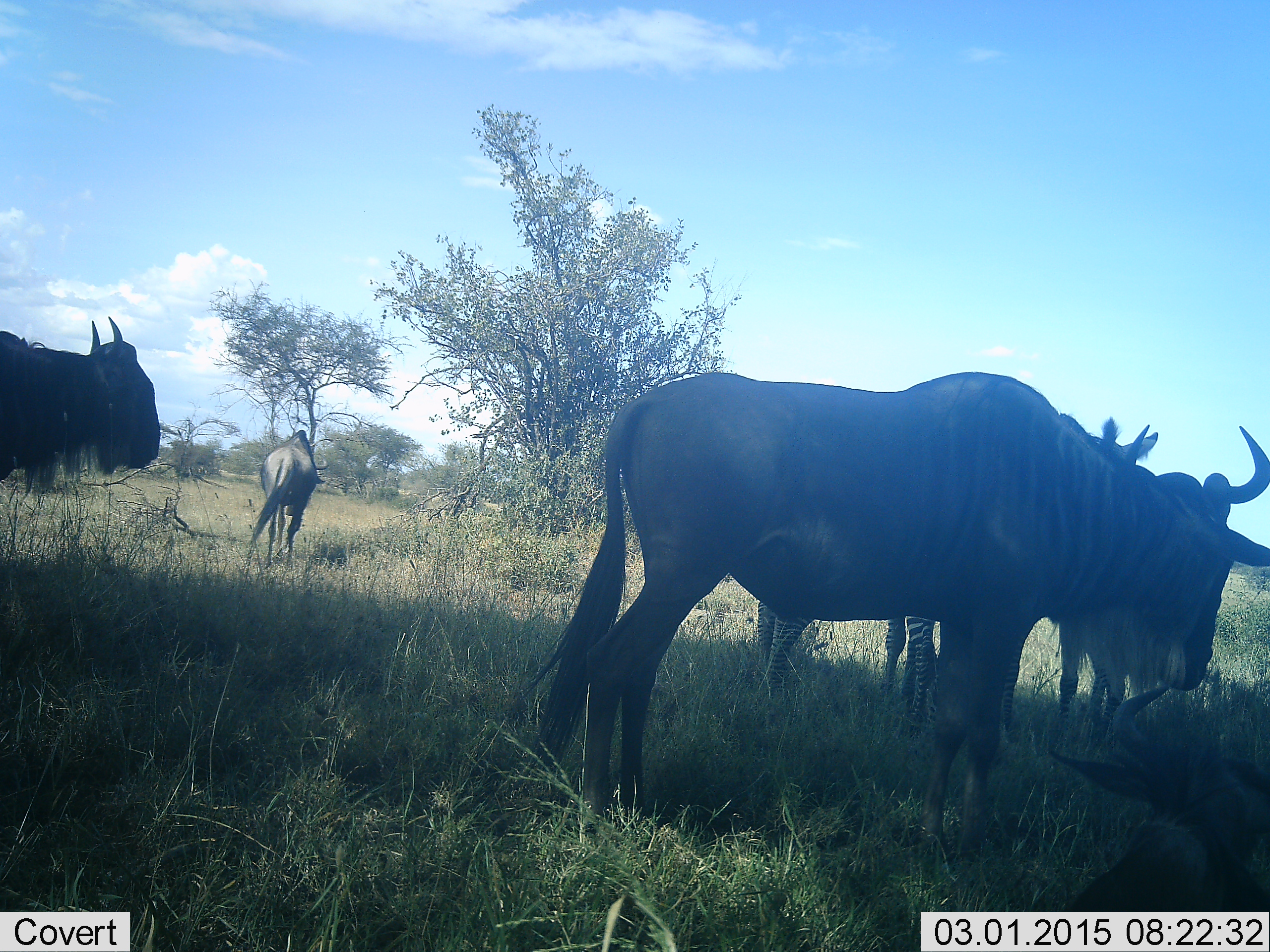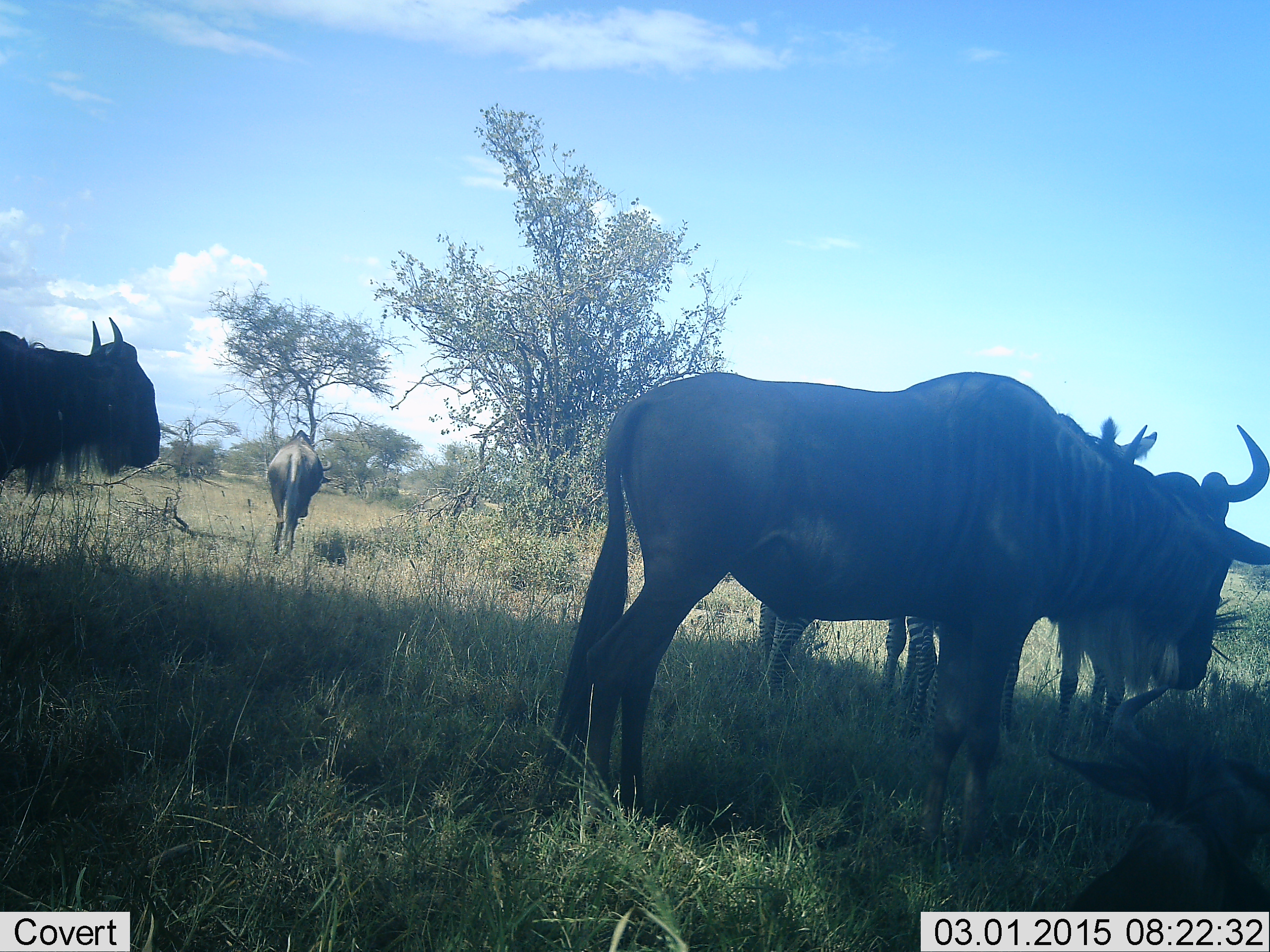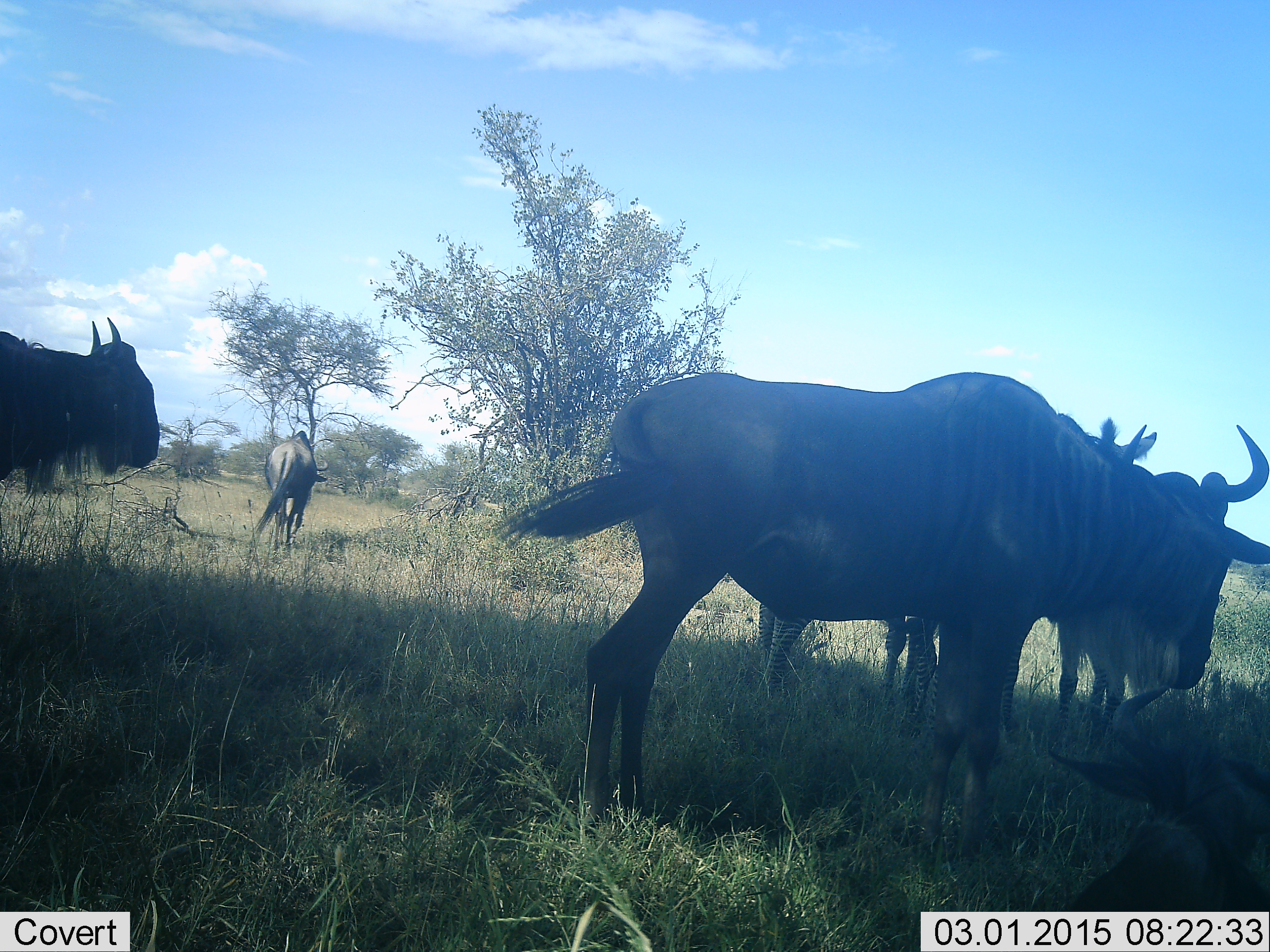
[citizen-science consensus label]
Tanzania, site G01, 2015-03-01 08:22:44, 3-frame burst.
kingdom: Animalia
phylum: Chordata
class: Mammalia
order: Artiodactyla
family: Bovidae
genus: Connochaetes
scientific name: Connochaetes taurinus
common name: blue wildebeest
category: wildebeest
Wildebeest (blue wildebeest) (Connochaetes taurinus), count 3. Behavior (volunteer vote fractions): standing 87%, resting 13%, moving 20%, interacting 7%. Young present (vote fraction): 0%. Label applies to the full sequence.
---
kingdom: Animalia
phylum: Chordata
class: Mammalia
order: Perissodactyla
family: Equidae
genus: Equus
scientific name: Equus quagga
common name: plains zebra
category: zebra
Zebra (plains zebra) (Equus quagga), count 2. Behavior (volunteer vote fractions): standing 90%, resting 10%, moving 0%, interacting 0%. Young present (vote fraction): 0%. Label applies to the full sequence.